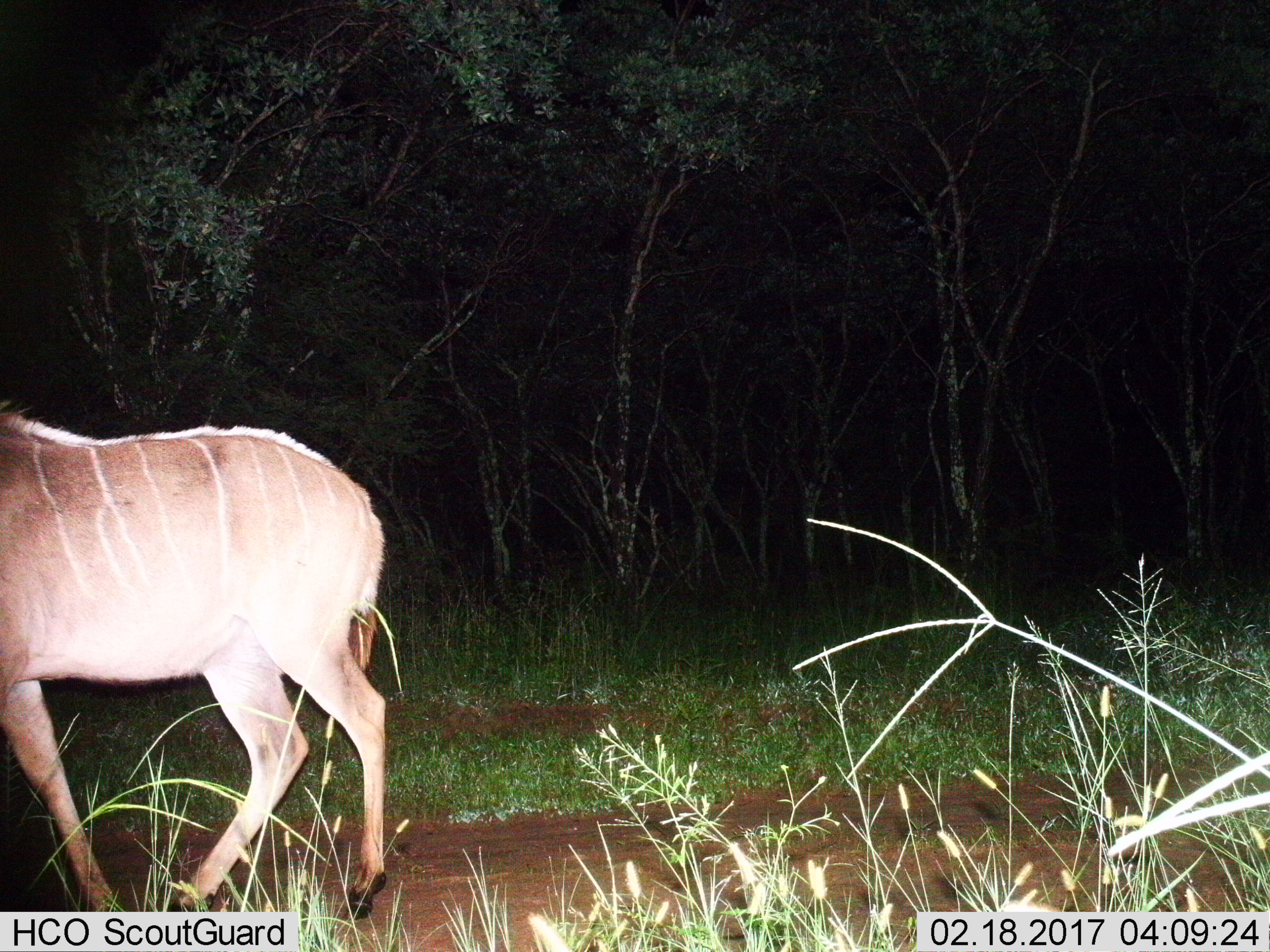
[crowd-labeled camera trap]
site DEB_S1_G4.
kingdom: Animalia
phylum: Chordata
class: Mammalia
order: Artiodactyla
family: Bovidae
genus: Tragelaphus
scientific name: Tragelaphus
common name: kudu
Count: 1.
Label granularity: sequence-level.